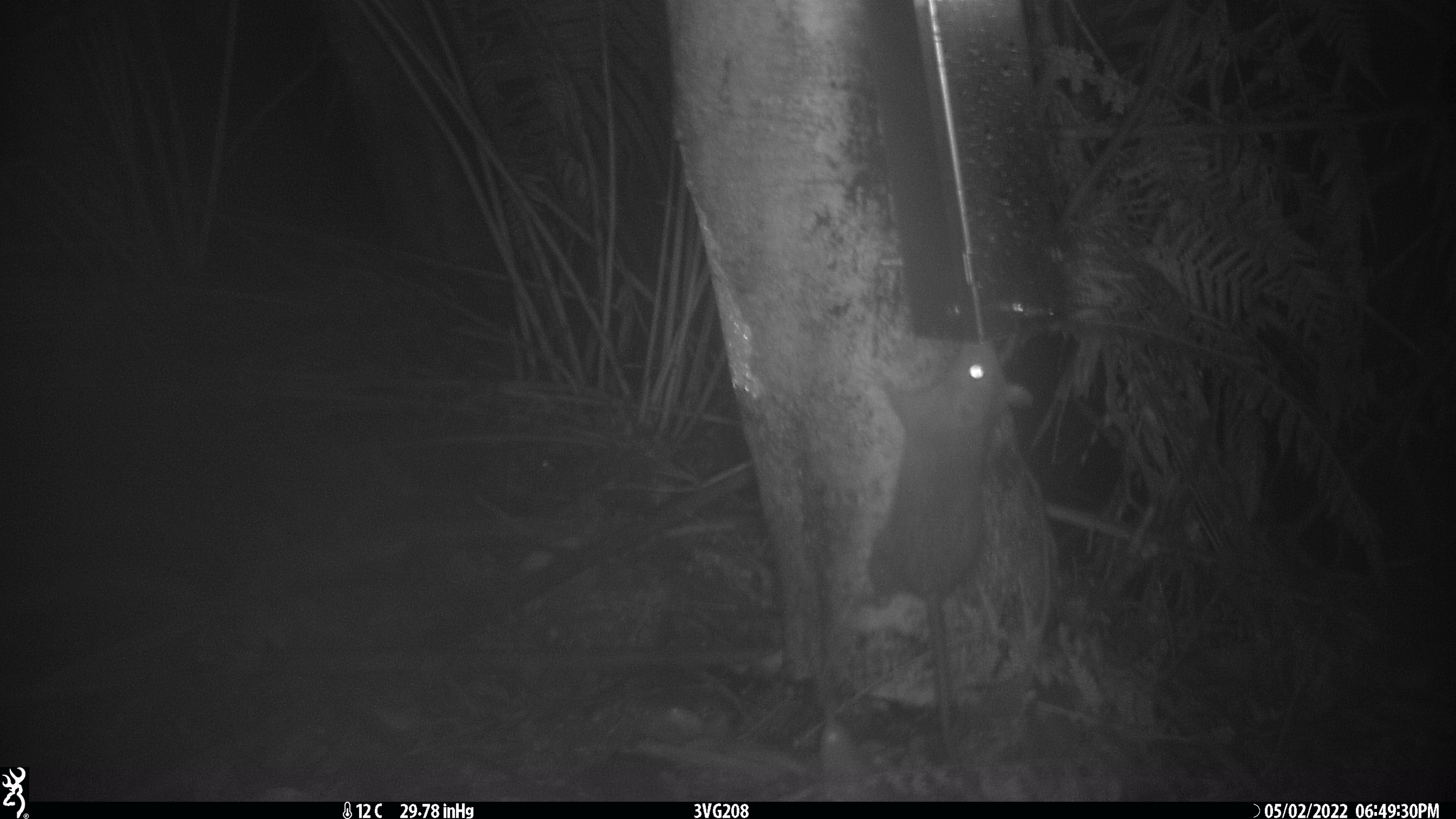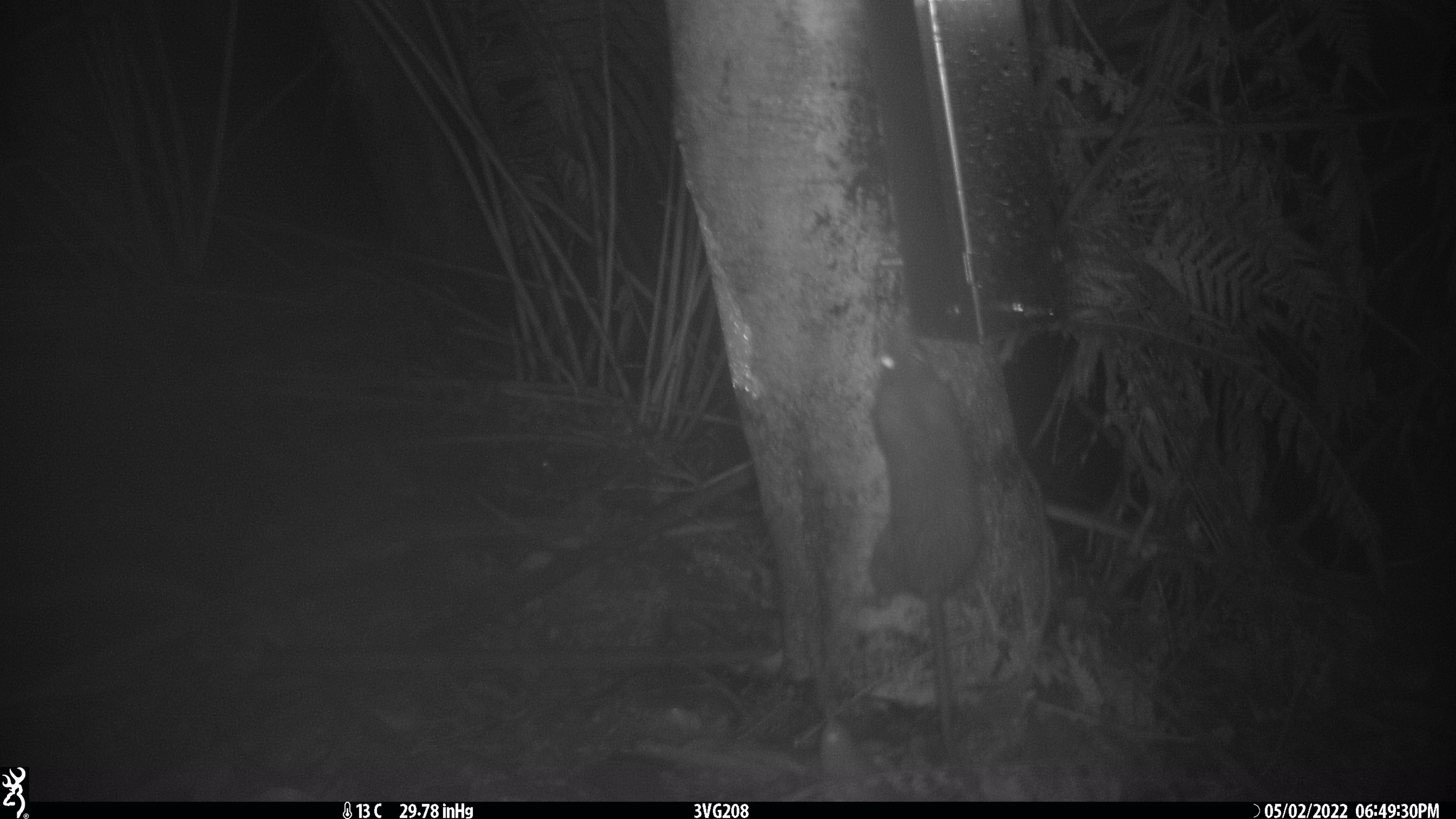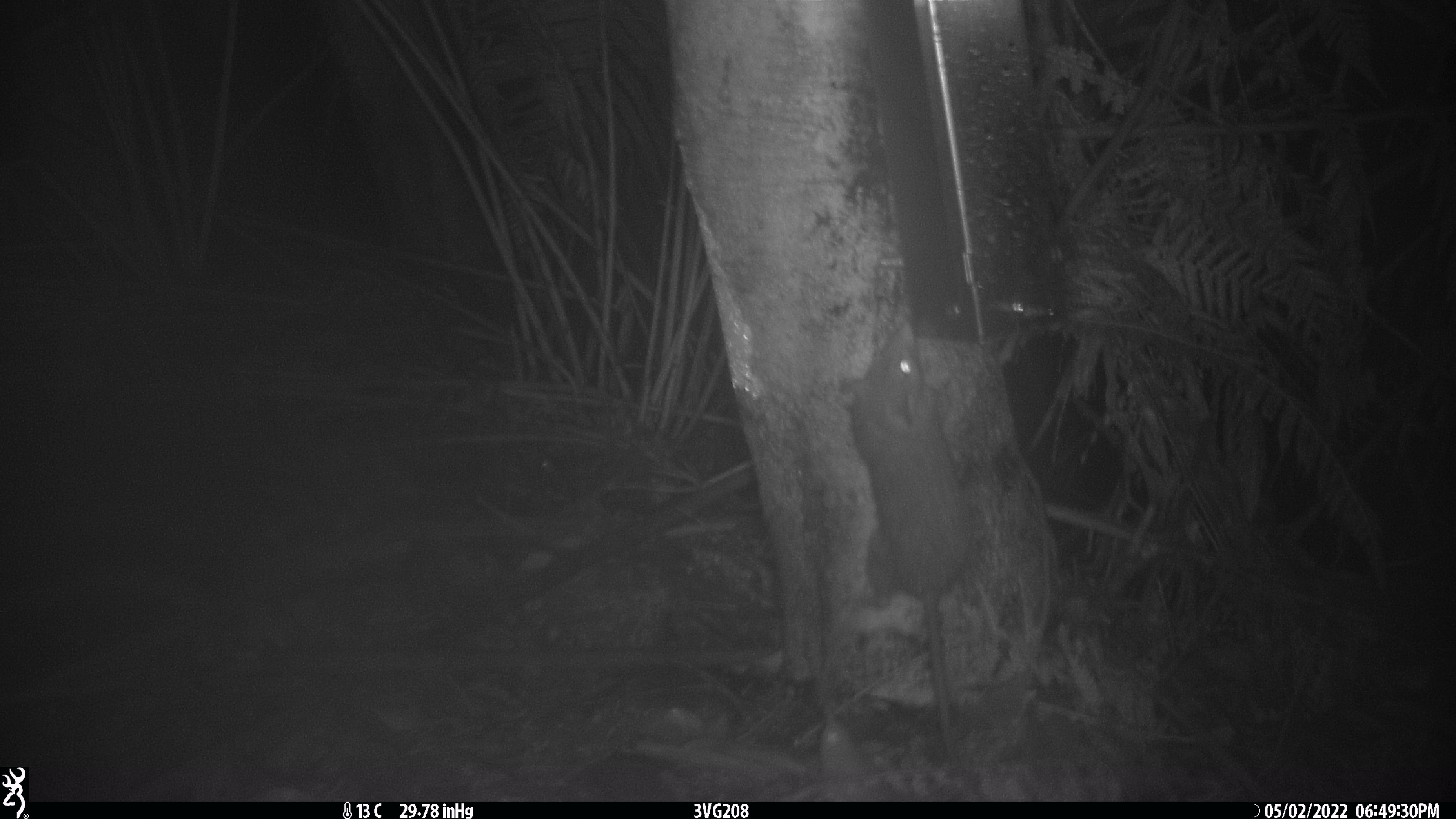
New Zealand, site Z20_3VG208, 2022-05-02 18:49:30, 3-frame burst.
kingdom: Animalia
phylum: Chordata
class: Mammalia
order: Rodentia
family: Muridae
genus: Rattus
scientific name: Rattus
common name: rat